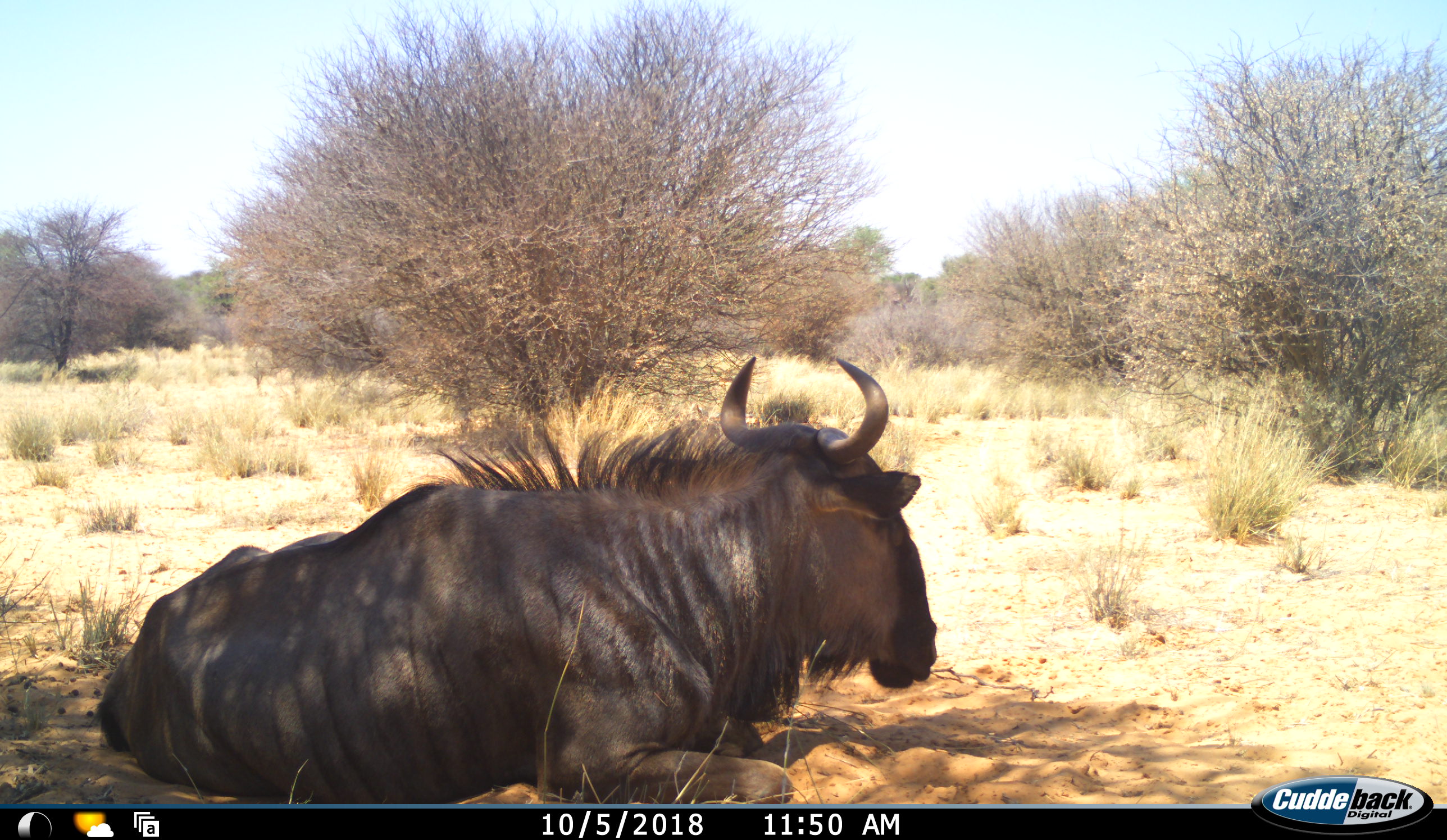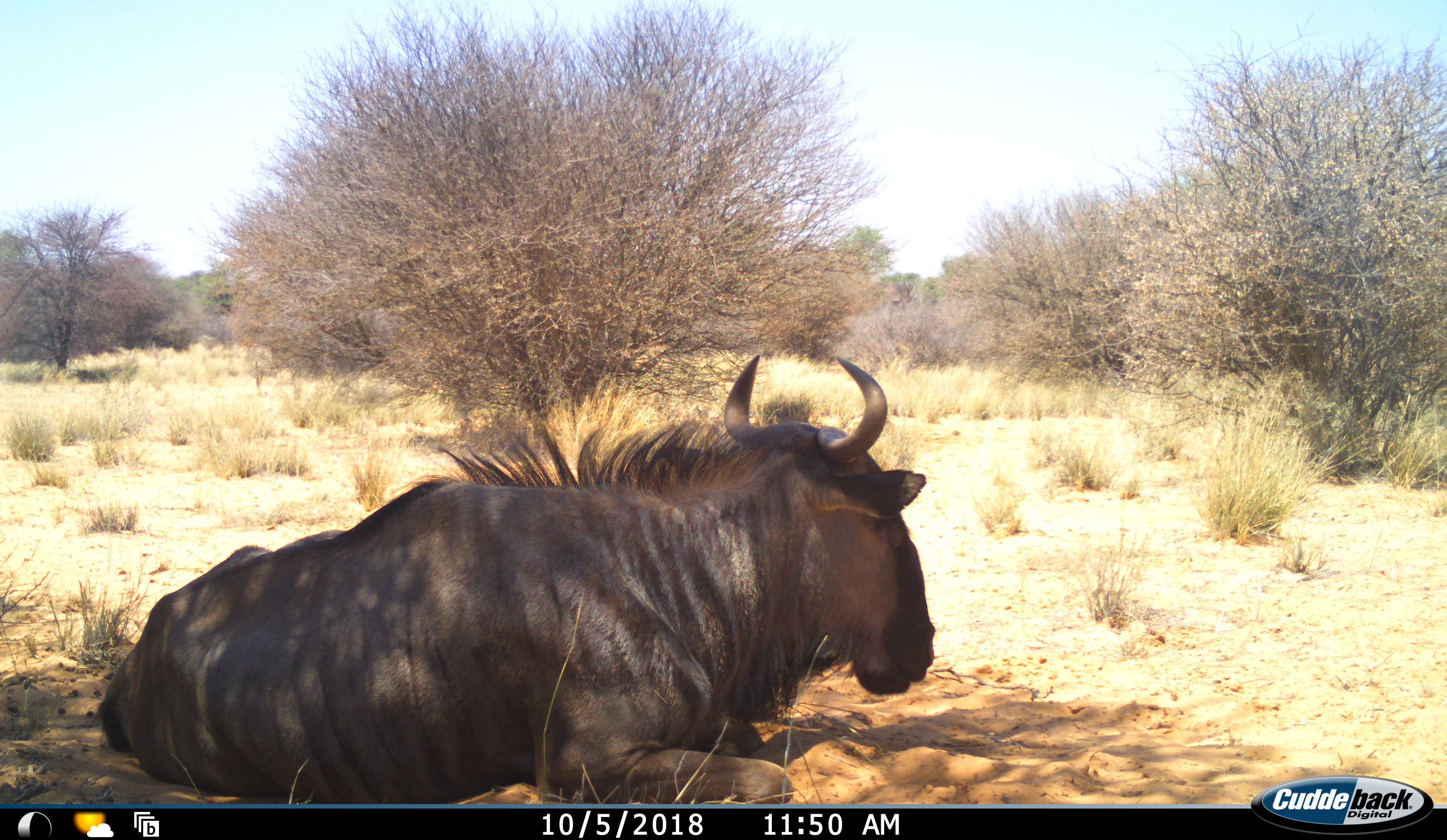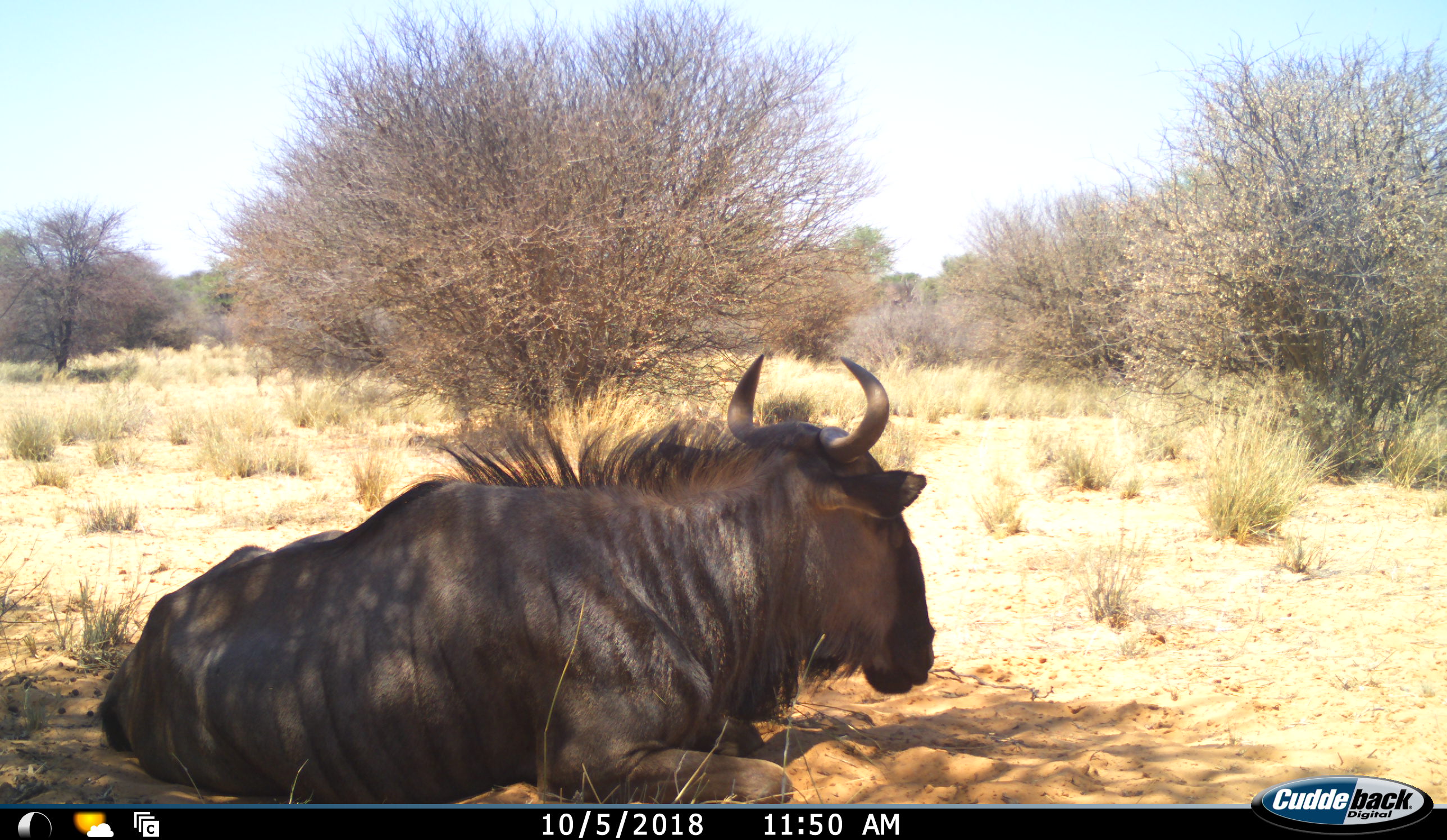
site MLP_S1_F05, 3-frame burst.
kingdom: Animalia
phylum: Chordata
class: Mammalia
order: Artiodactyla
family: Bovidae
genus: Connochaetes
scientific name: Connochaetes taurinus taurinus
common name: blue wildebeest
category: wildebeestblue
Wildebeestblue (blue wildebeest) (Connochaetes taurinus taurinus), count 1. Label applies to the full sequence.